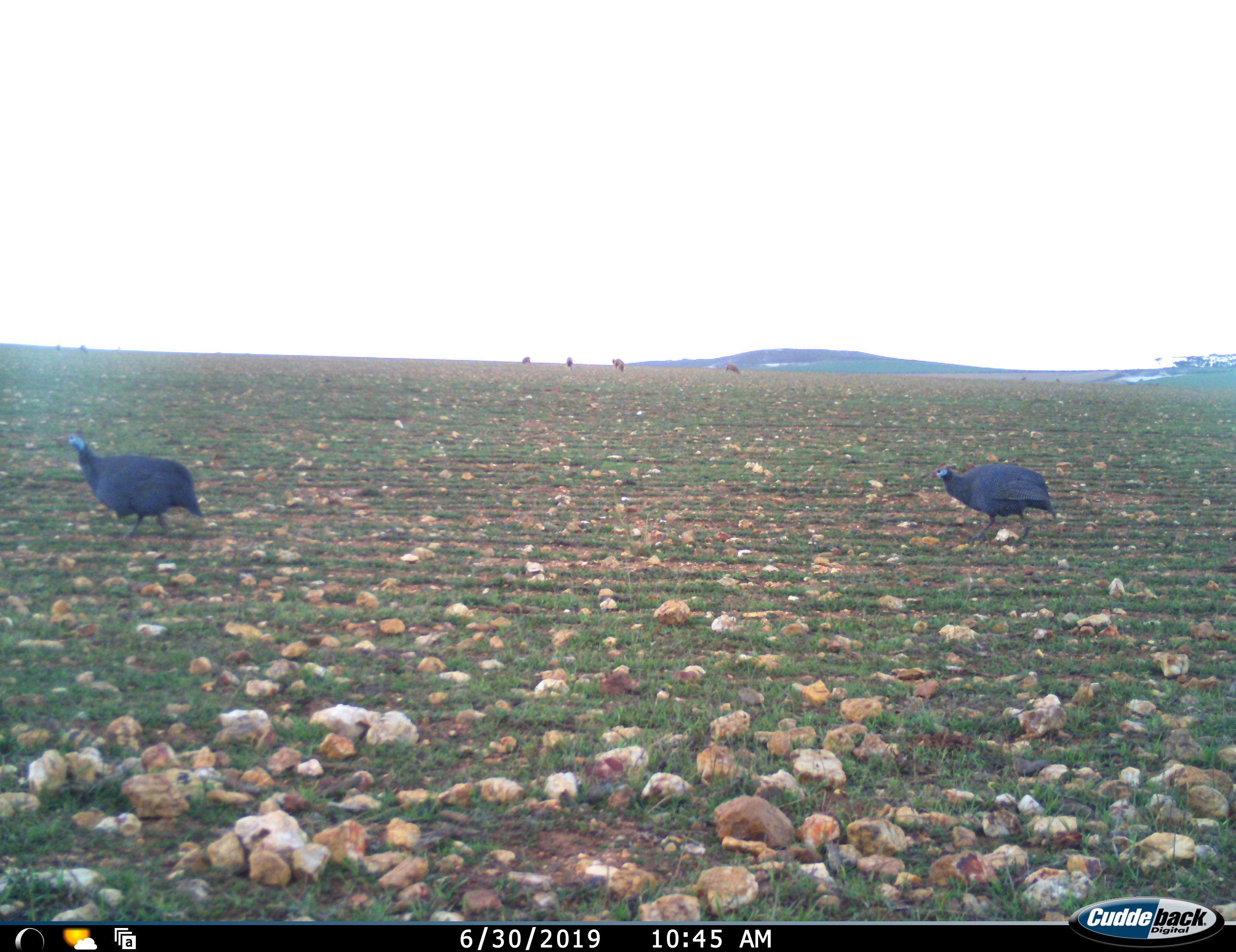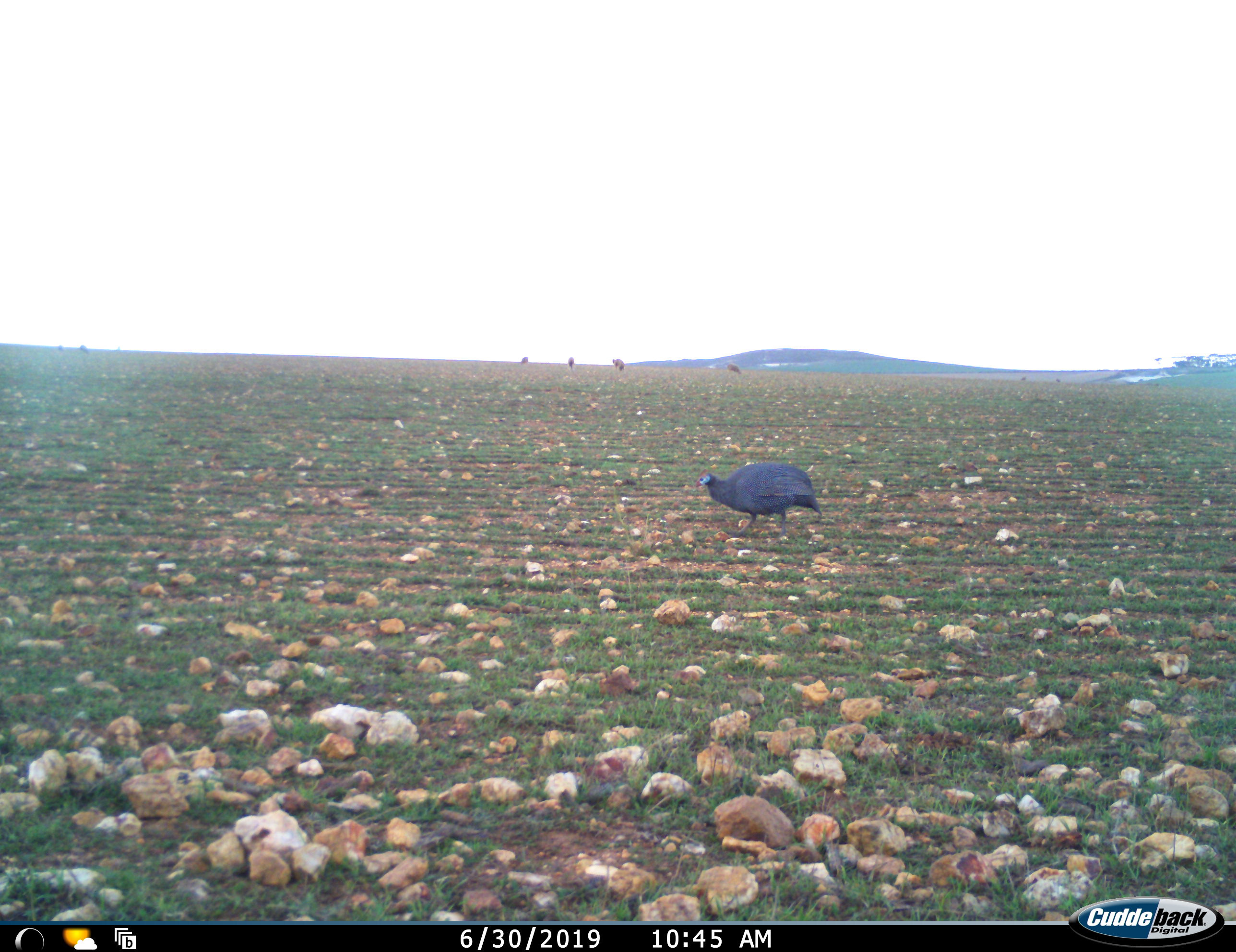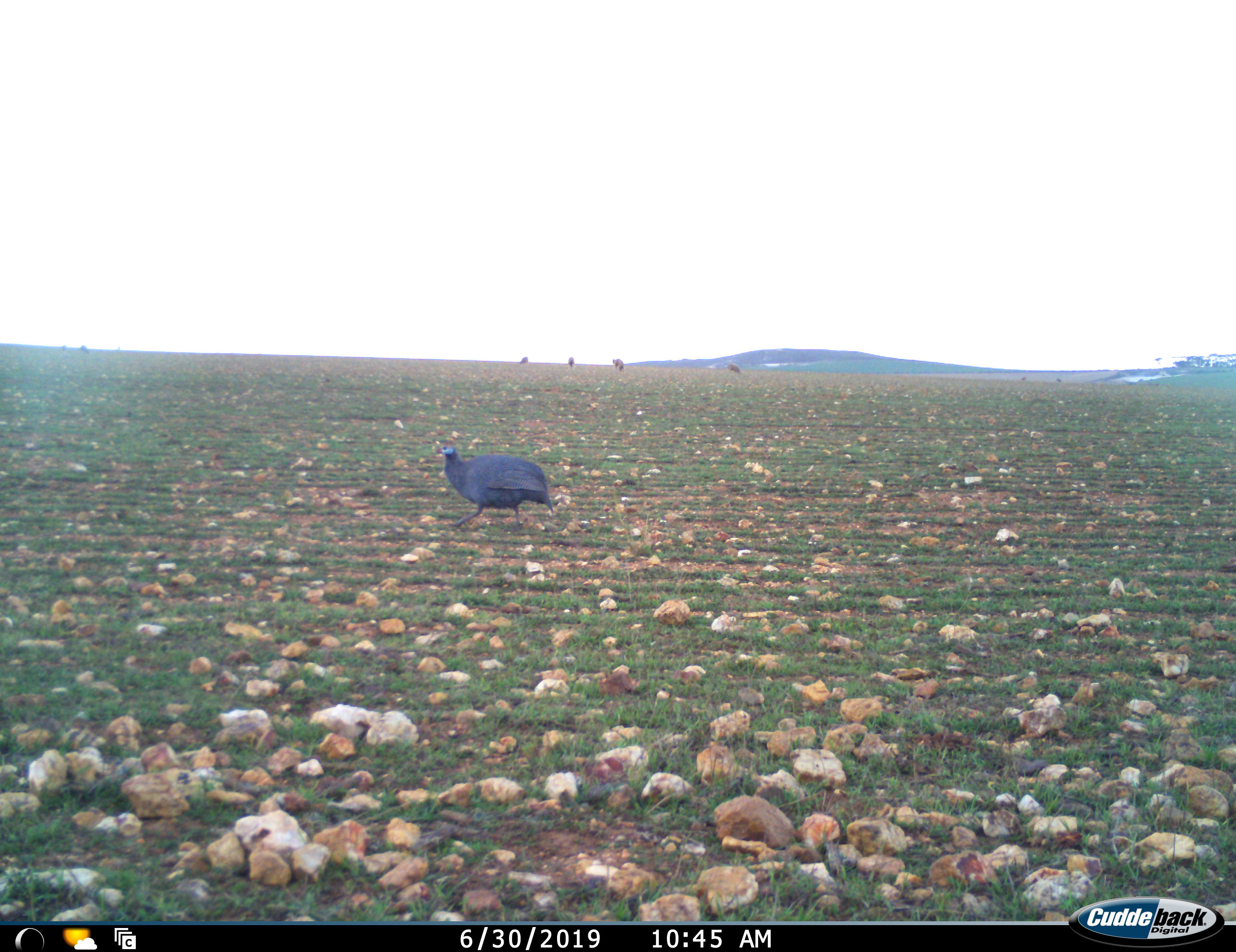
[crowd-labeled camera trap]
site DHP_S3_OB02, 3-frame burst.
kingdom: Animalia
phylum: Chordata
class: Aves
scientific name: Aves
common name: bird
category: birdother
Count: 2.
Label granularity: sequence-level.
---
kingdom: Animalia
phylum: Chordata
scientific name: Vertebrata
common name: domestic animal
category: domesticanimal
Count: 6.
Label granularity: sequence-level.